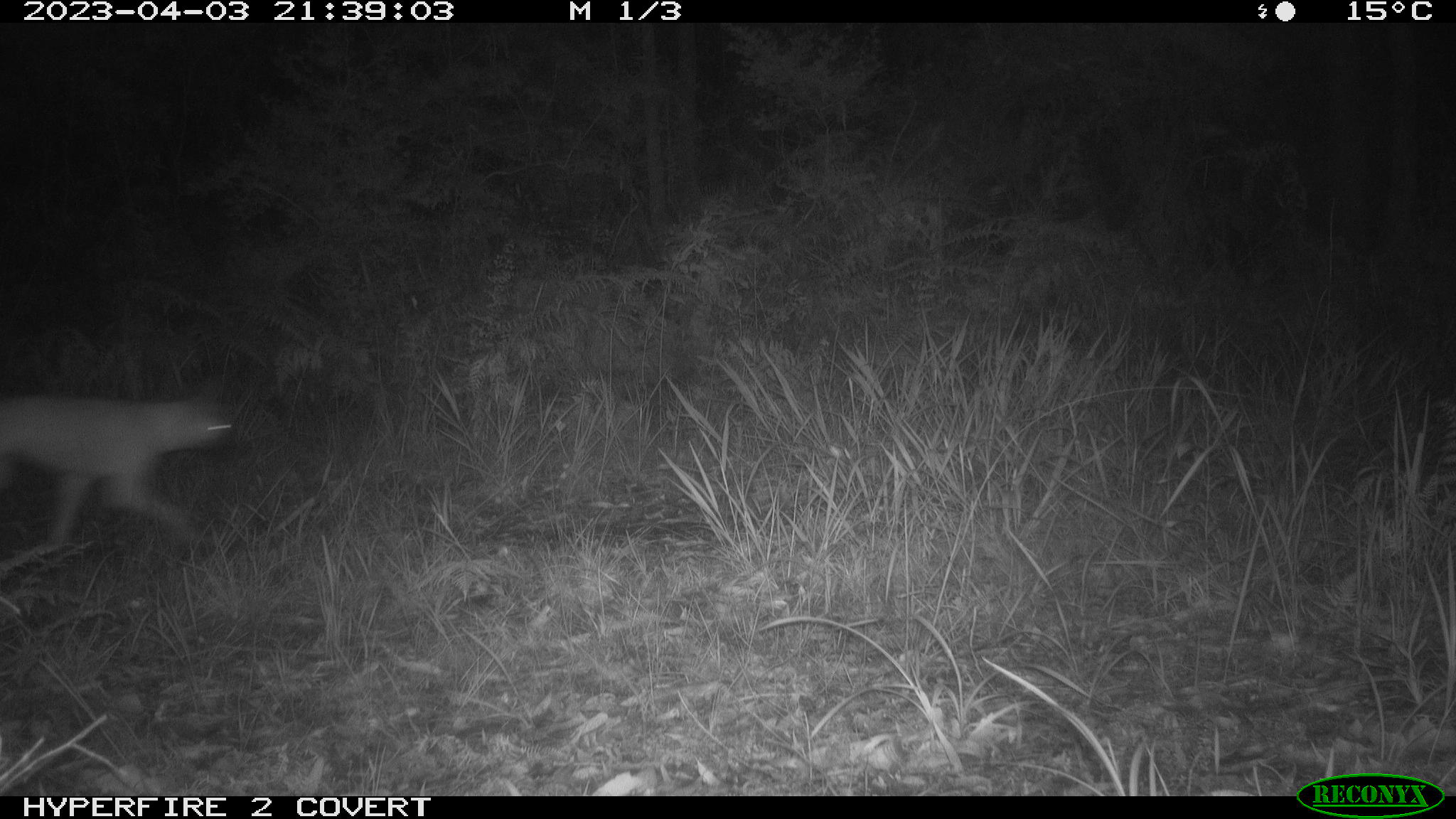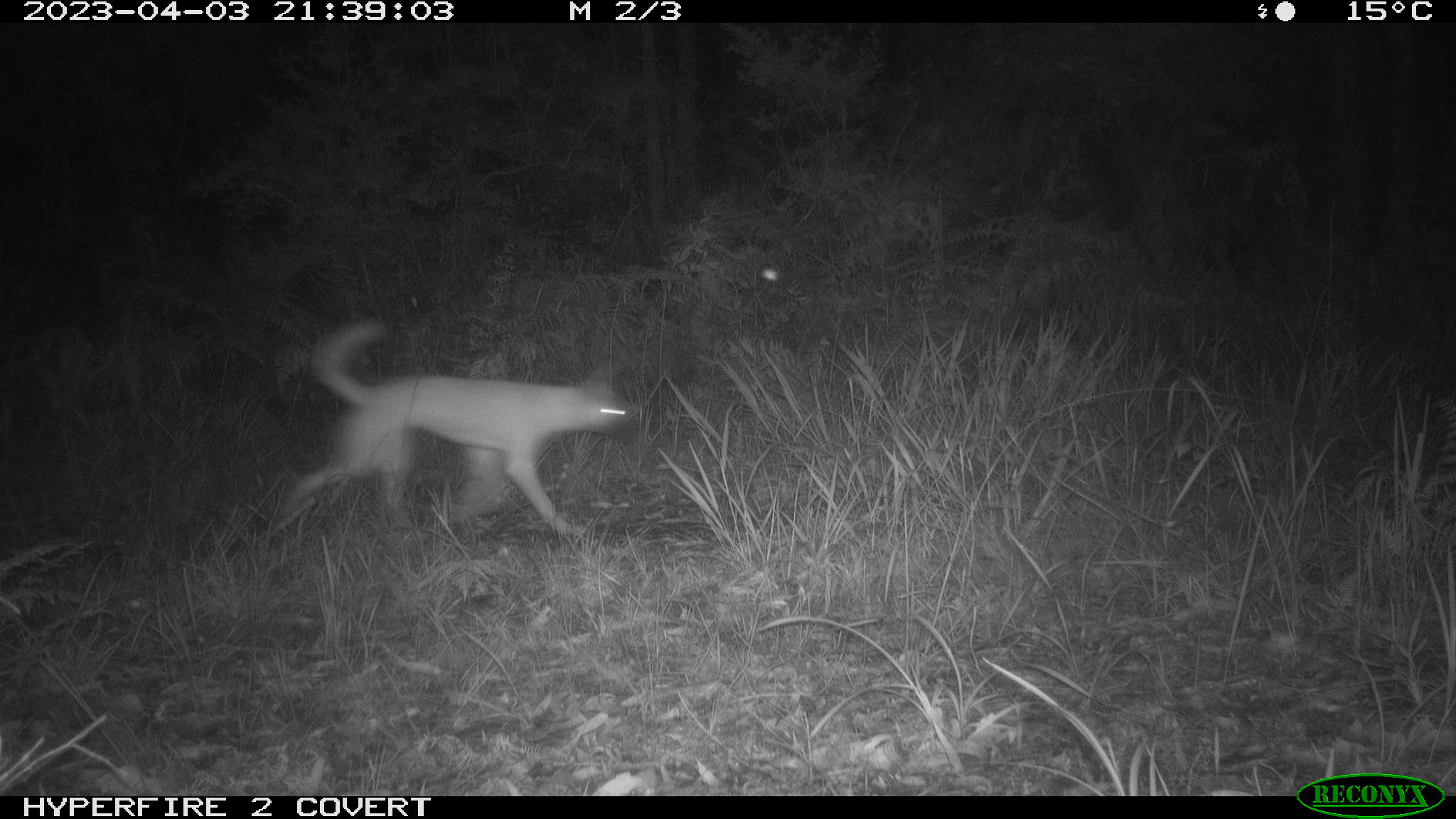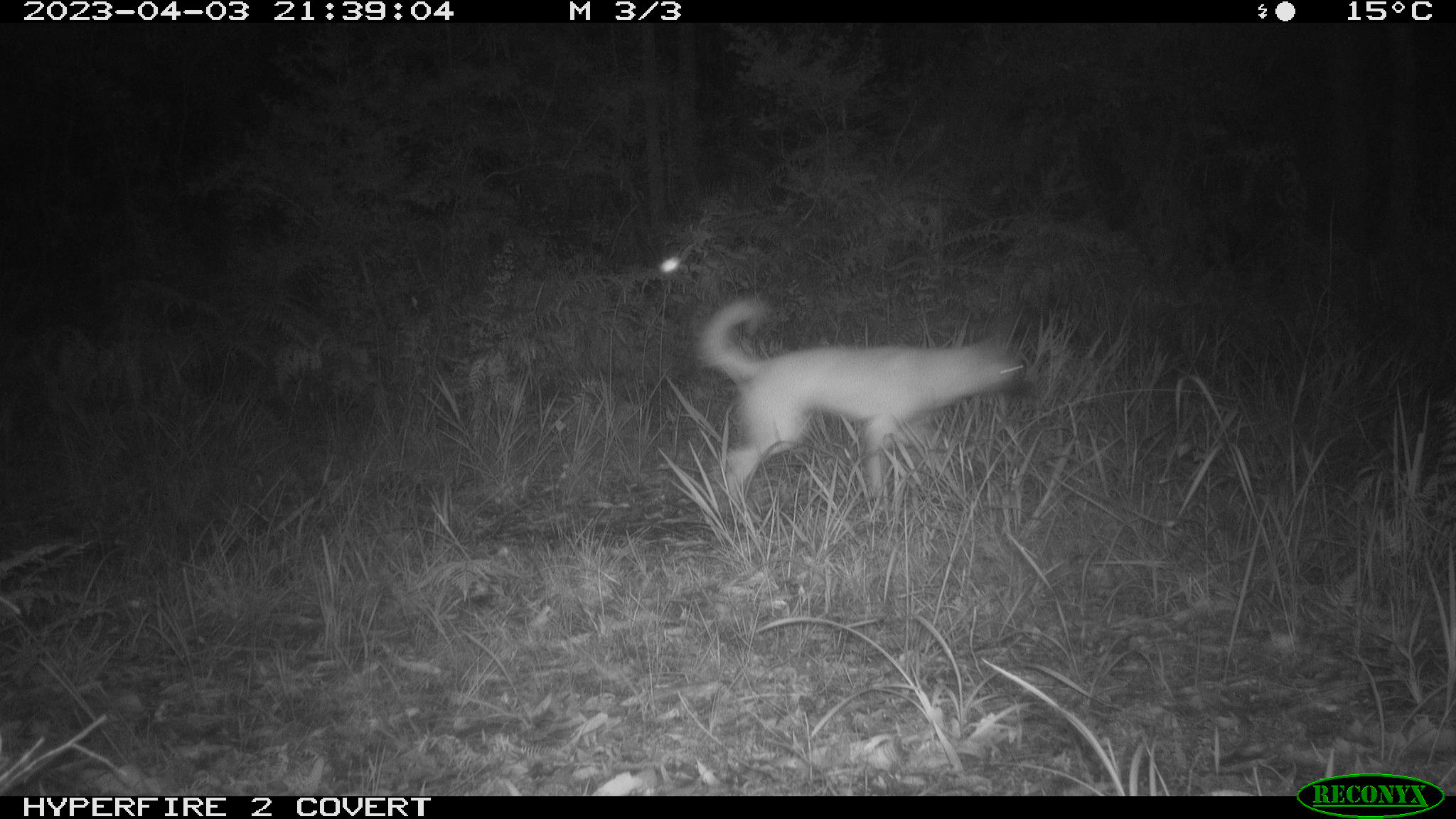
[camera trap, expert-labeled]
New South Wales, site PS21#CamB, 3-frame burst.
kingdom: Animalia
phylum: Chordata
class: Mammalia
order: Carnivora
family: Canidae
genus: Canis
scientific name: Canis familiaris dingo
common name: dingo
Dingo (Canis familiaris dingo).